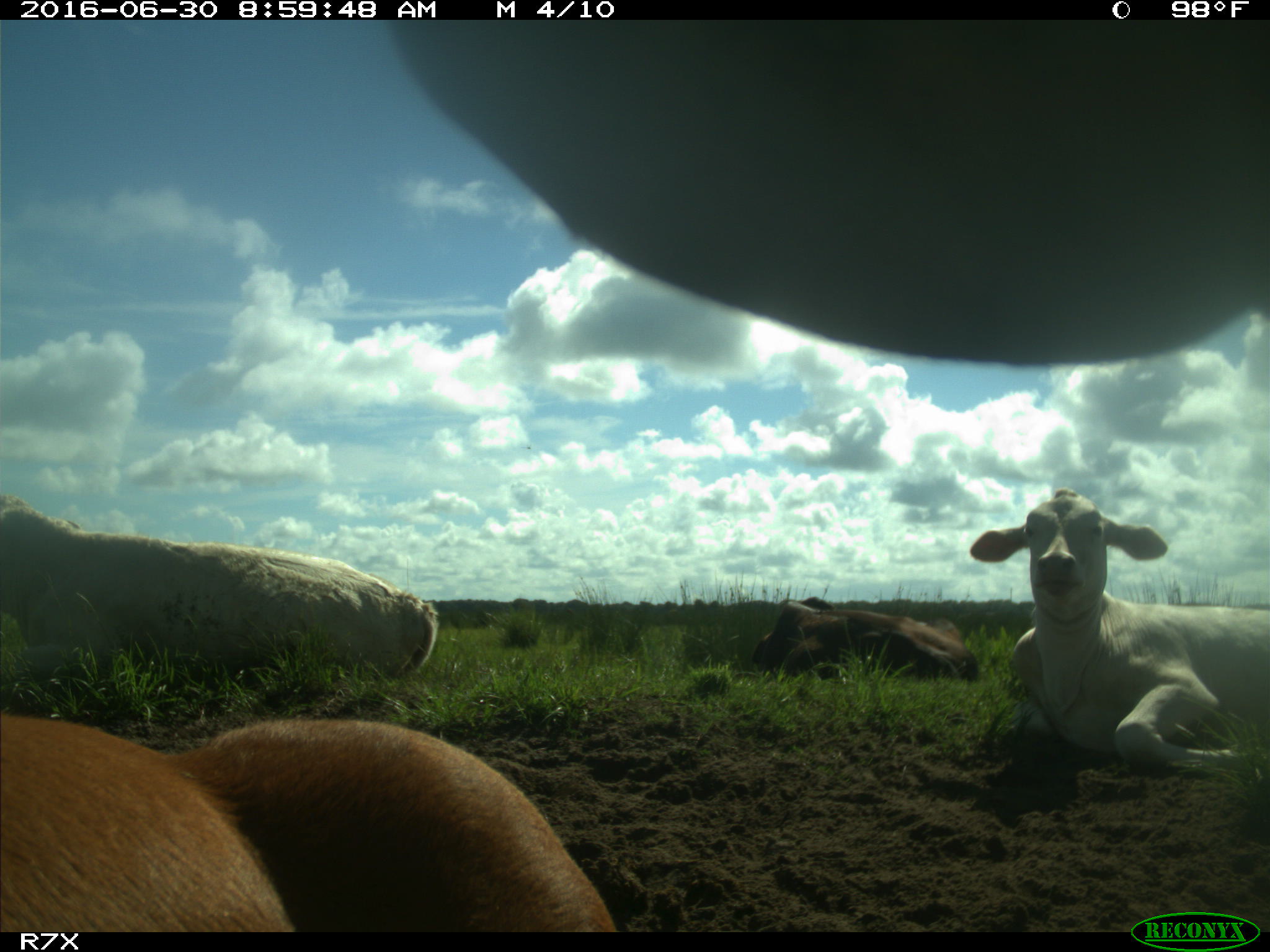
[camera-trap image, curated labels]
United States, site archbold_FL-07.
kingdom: Animalia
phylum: Chordata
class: Mammalia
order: Artiodactyla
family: Bovidae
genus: Bos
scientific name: Bos taurus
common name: domestic cow